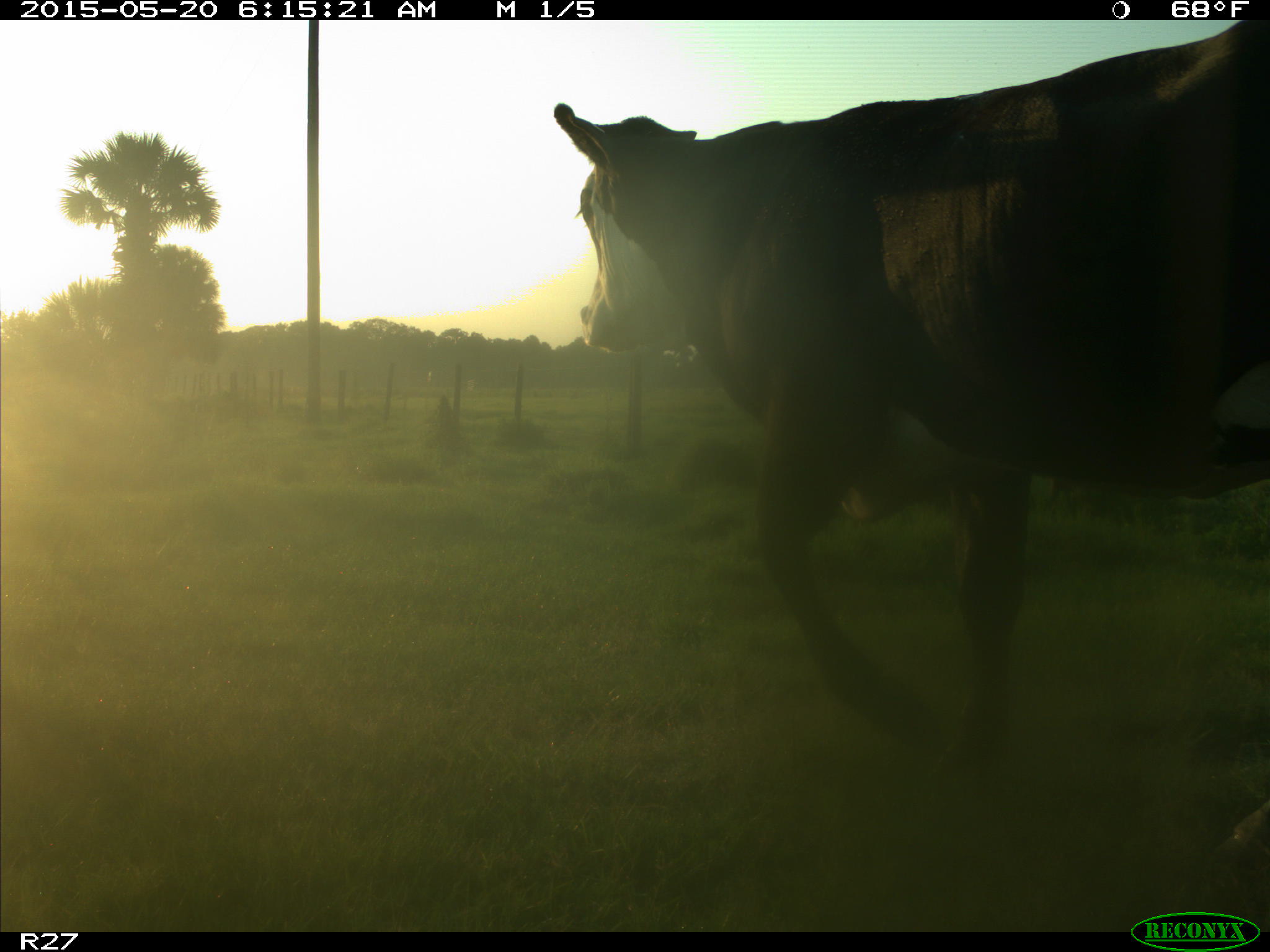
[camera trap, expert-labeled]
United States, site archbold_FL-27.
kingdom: Animalia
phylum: Chordata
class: Mammalia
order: Artiodactyla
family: Bovidae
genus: Bos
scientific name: Bos taurus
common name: domestic cow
Bos taurus (domestic cow).